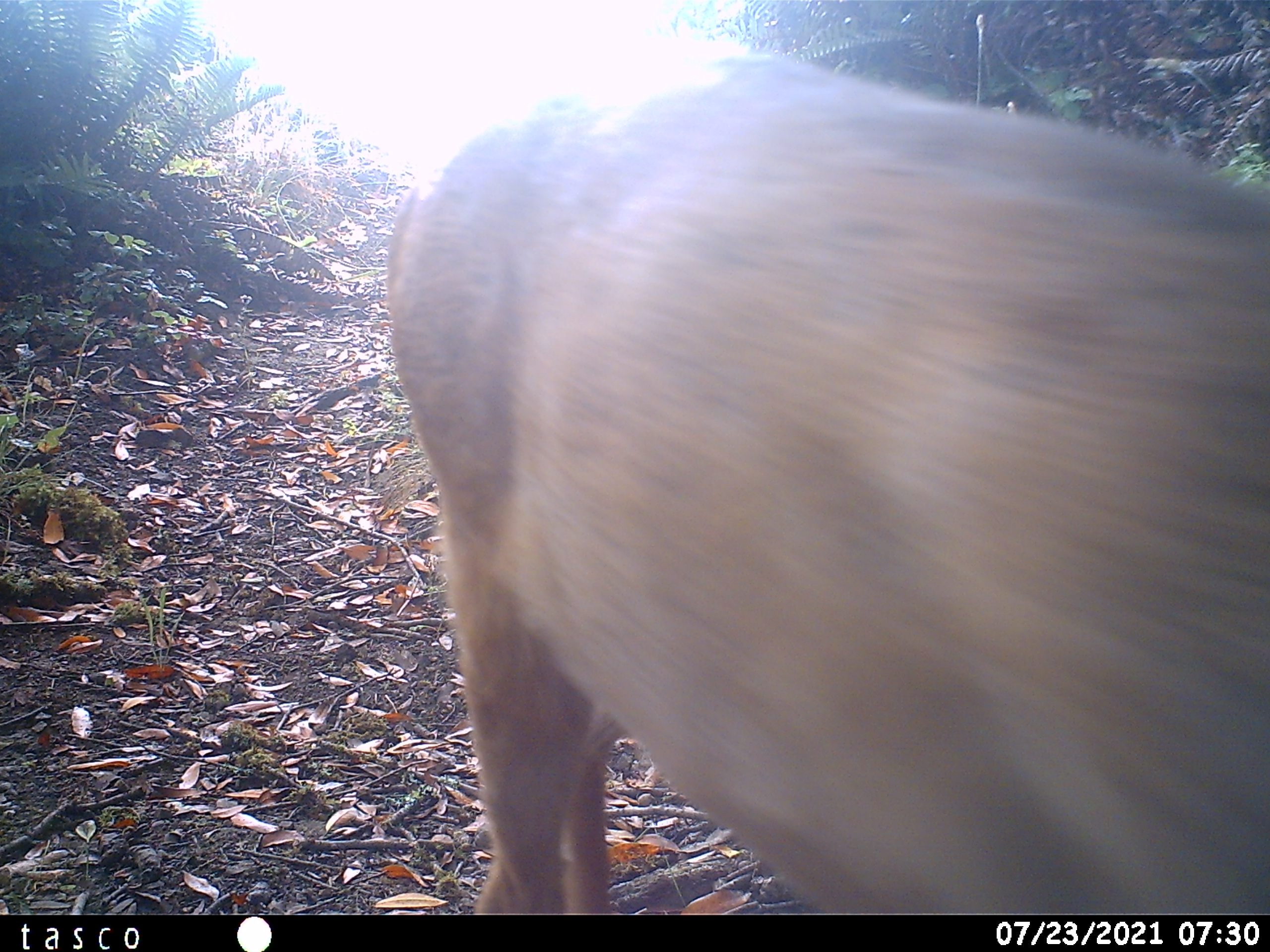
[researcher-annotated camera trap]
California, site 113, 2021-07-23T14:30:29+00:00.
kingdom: Animalia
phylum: Chordata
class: Mammalia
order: Artiodactyla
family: Cervidae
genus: Odocoileus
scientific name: Odocoileus hemionus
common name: mule deer